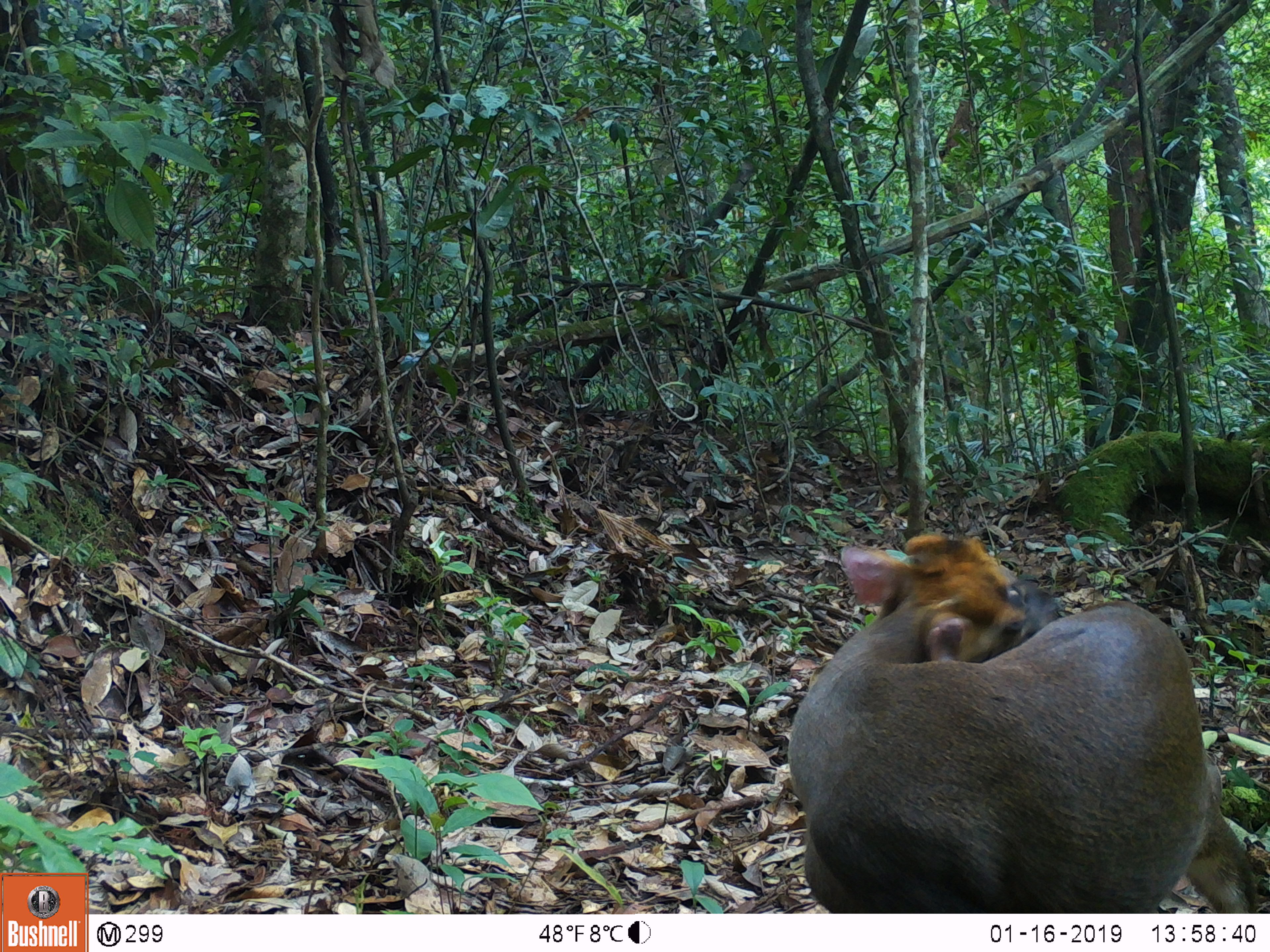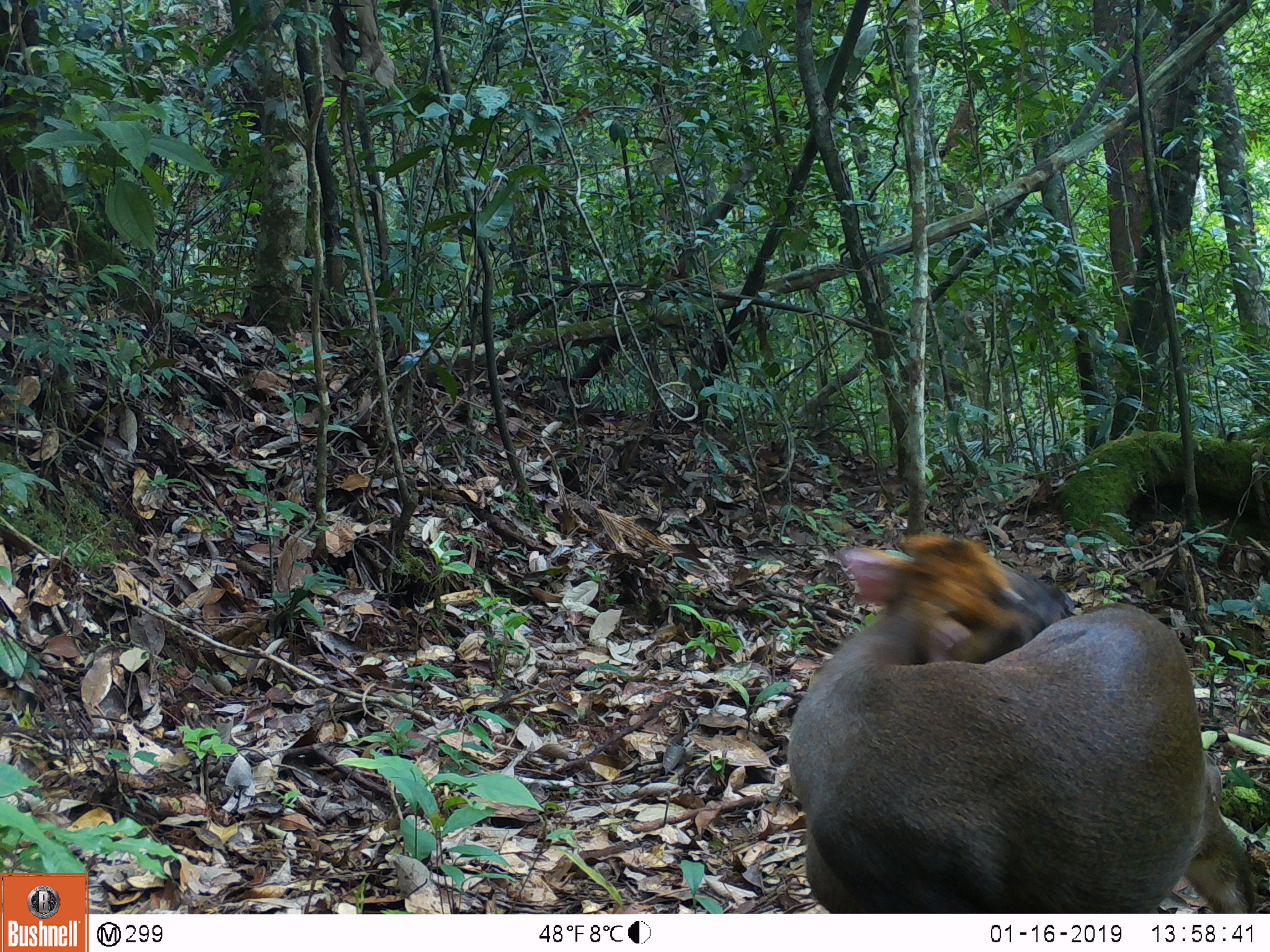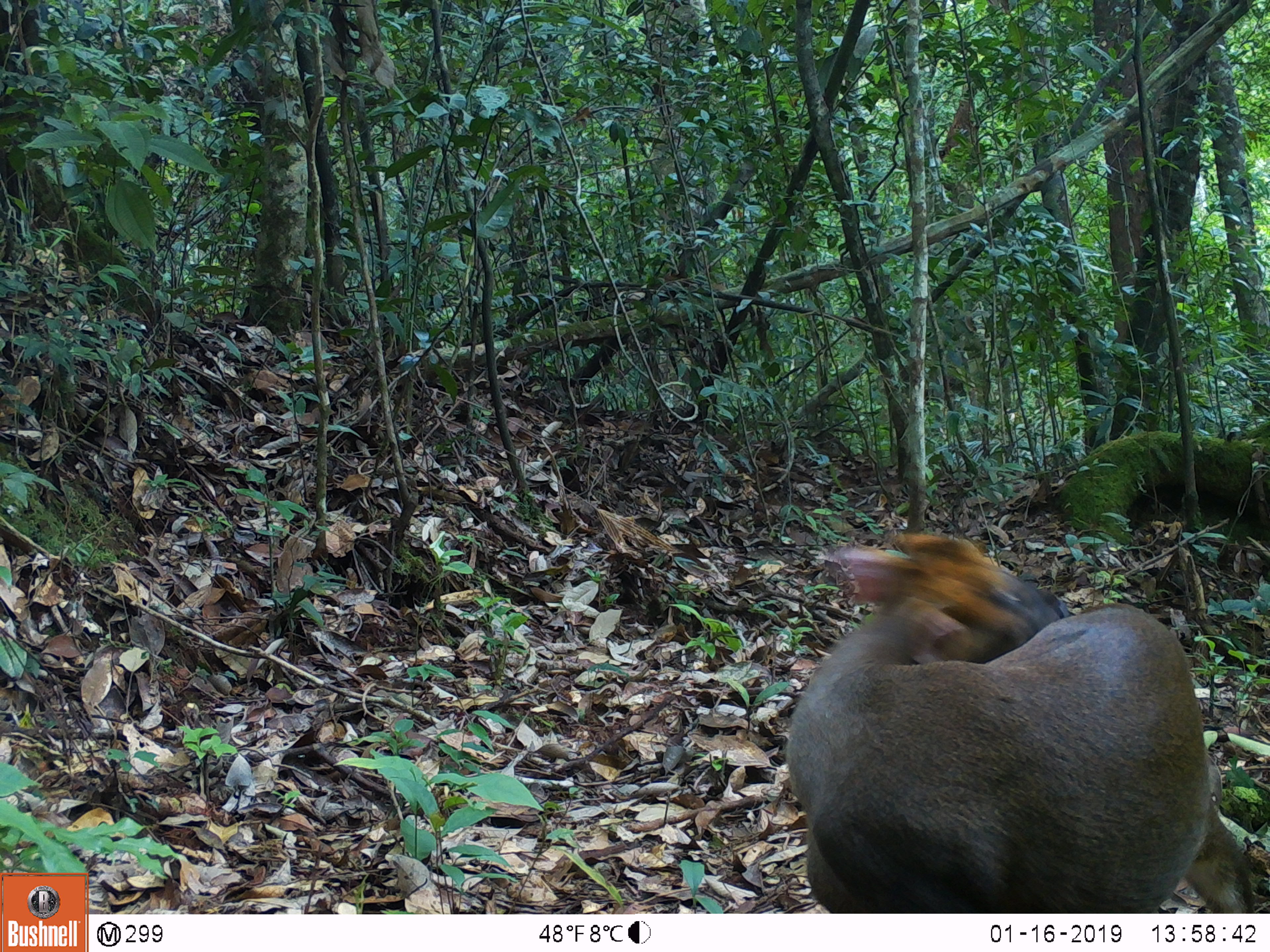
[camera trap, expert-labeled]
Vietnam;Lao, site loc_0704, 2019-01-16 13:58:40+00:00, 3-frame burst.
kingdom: Animalia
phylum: Chordata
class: Mammalia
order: Artiodactyla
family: Cervidae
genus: Muntiacus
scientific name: Muntiacus rooseveltorum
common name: roosevelt's muntjac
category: roosevelts muntjac group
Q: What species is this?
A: Roosevelts muntjac group (roosevelt's muntjac) (Muntiacus rooseveltorum).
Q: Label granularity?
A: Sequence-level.